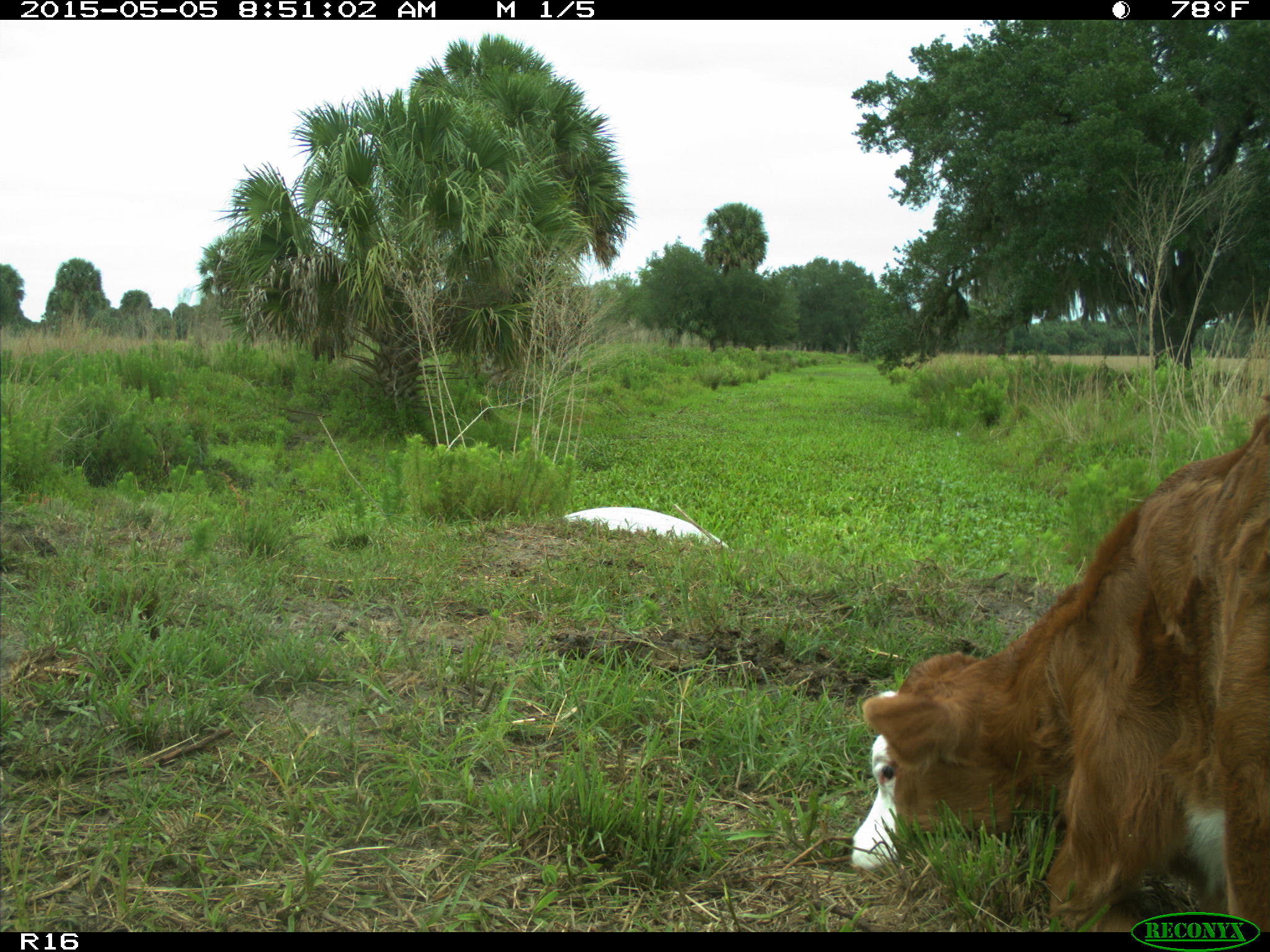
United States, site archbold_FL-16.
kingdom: Animalia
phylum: Chordata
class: Mammalia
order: Artiodactyla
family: Bovidae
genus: Bos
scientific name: Bos taurus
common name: domestic cow